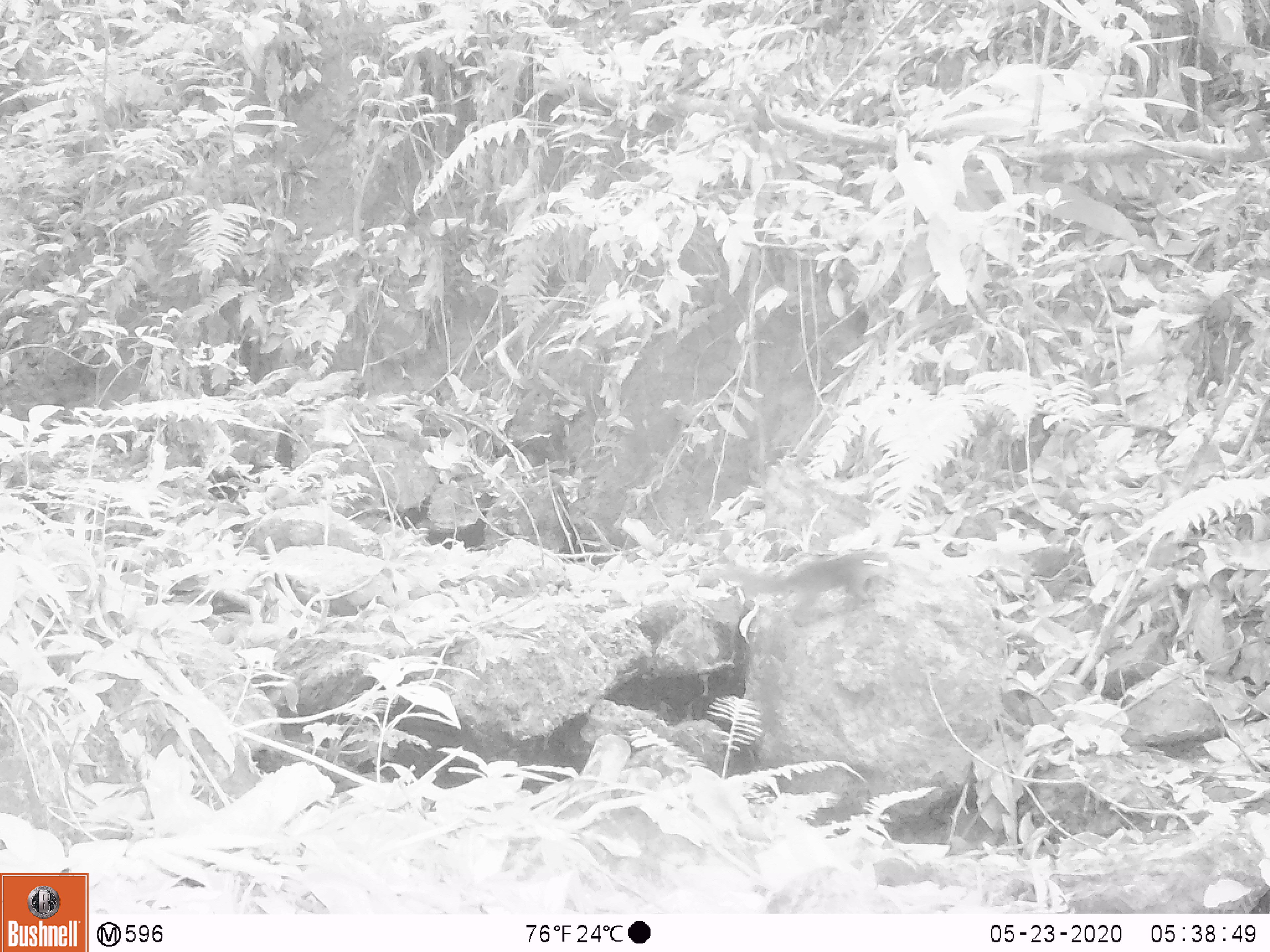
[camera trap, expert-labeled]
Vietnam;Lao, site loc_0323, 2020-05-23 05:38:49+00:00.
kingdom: Animalia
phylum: Chordata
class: Mammalia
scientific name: Mammalia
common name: mammal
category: unidentified small mammal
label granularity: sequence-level